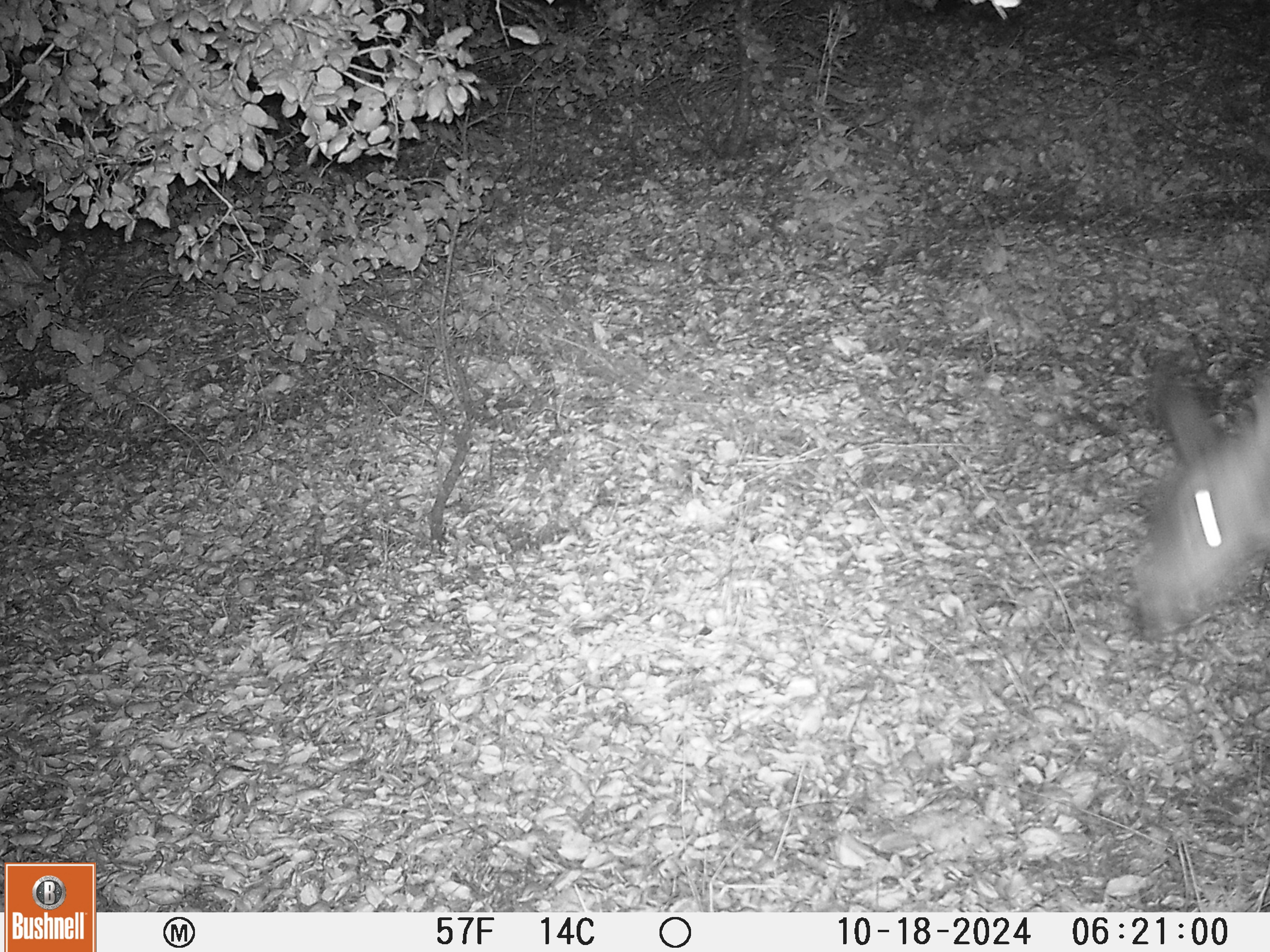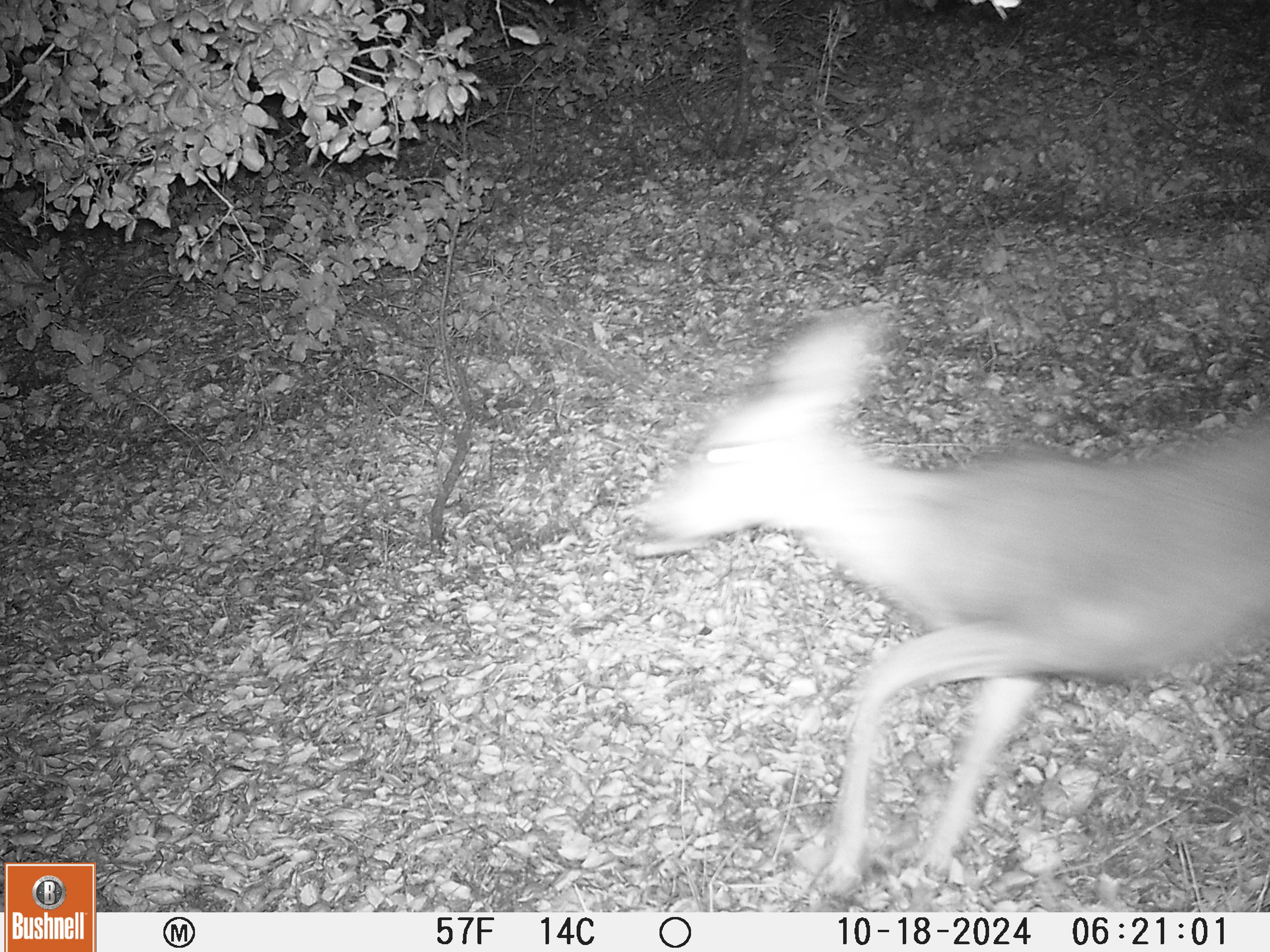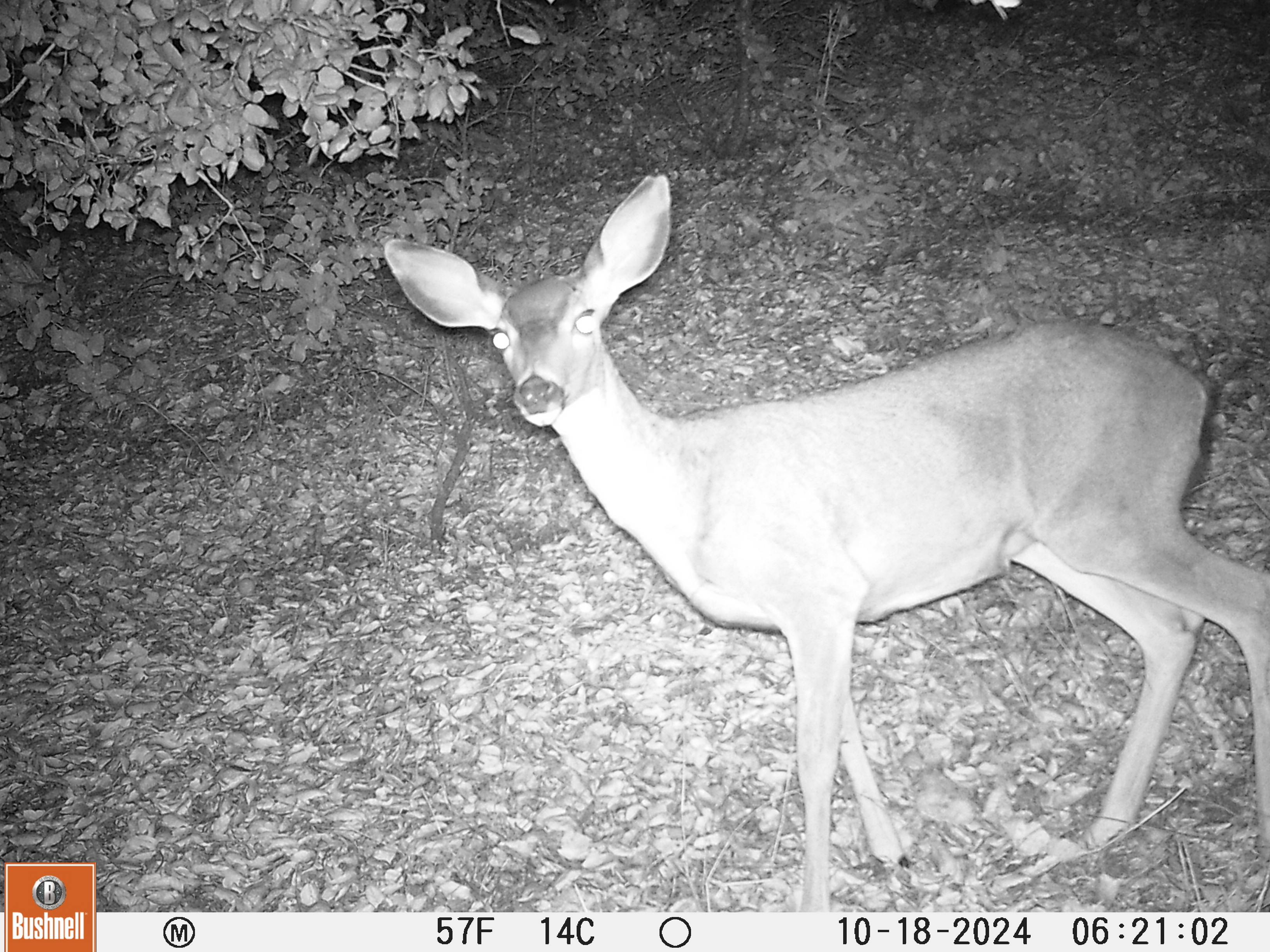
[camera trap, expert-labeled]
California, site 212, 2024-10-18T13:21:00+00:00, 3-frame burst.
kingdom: Animalia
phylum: Chordata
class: Mammalia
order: Artiodactyla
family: Cervidae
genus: Odocoileus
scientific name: Odocoileus hemionus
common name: mule deer